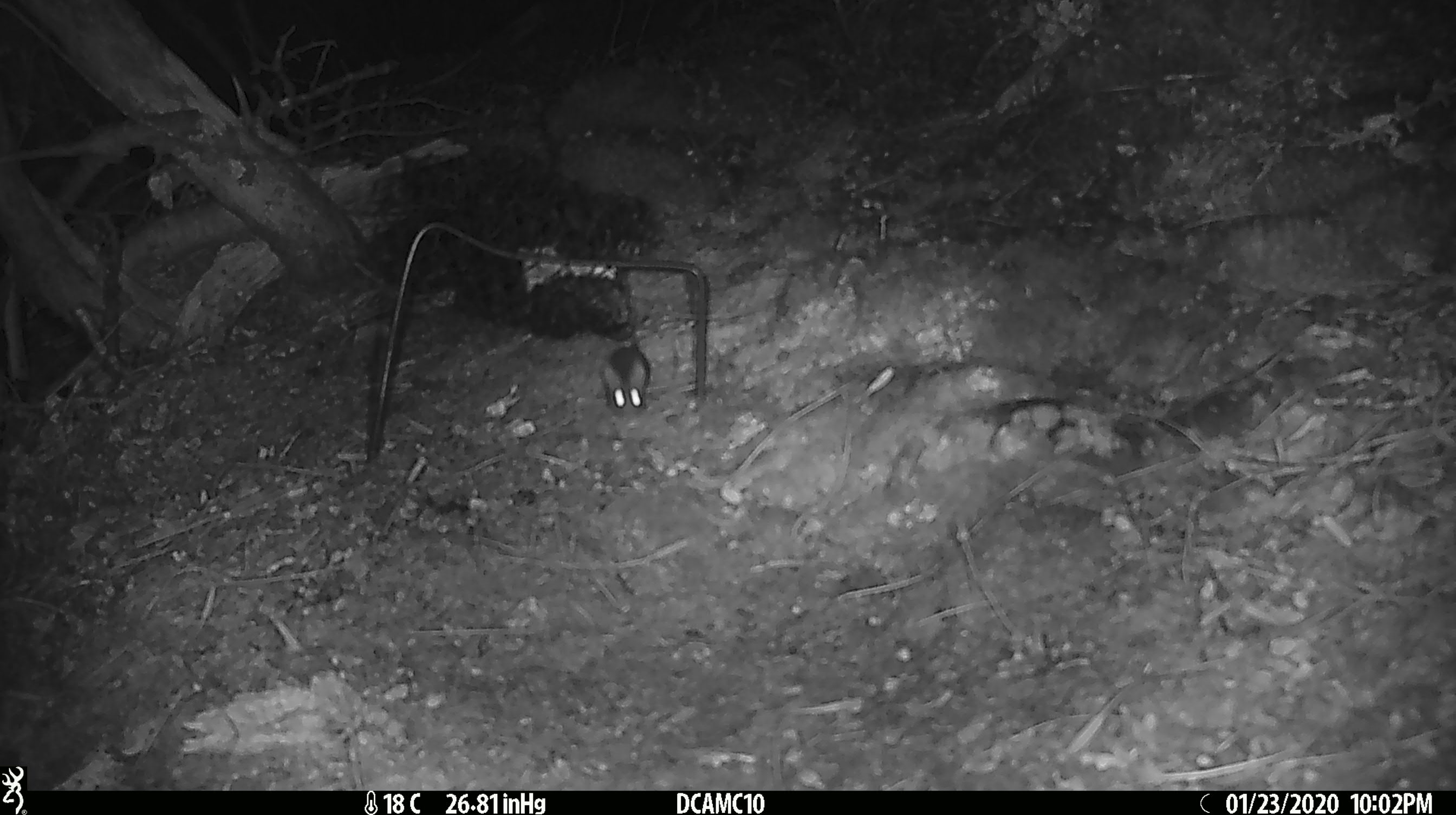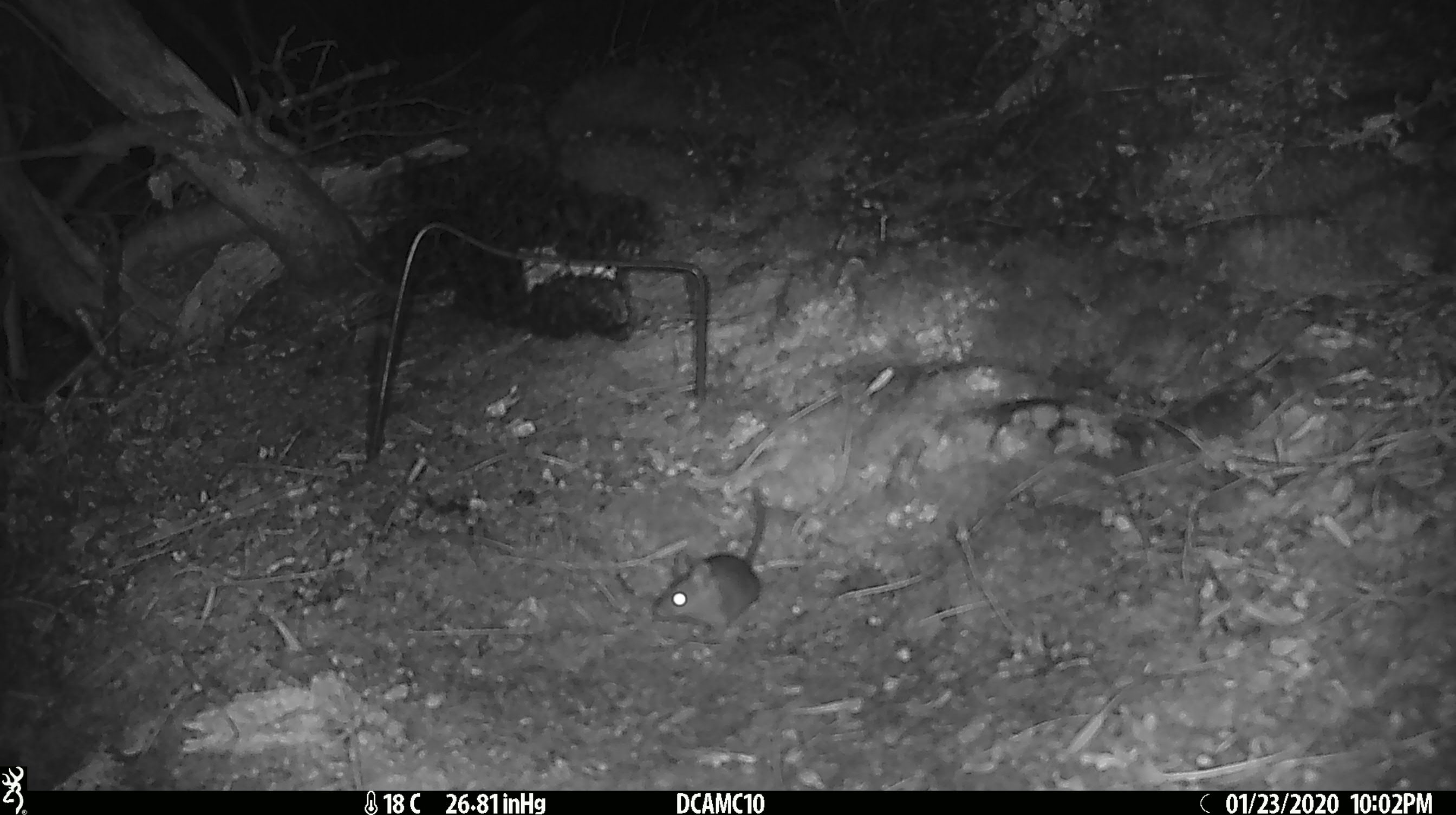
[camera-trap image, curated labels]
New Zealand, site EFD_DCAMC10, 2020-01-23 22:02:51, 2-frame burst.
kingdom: Animalia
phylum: Chordata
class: Mammalia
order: Rodentia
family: Muridae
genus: Mus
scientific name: Mus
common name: mouse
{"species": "mouse (Mus)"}